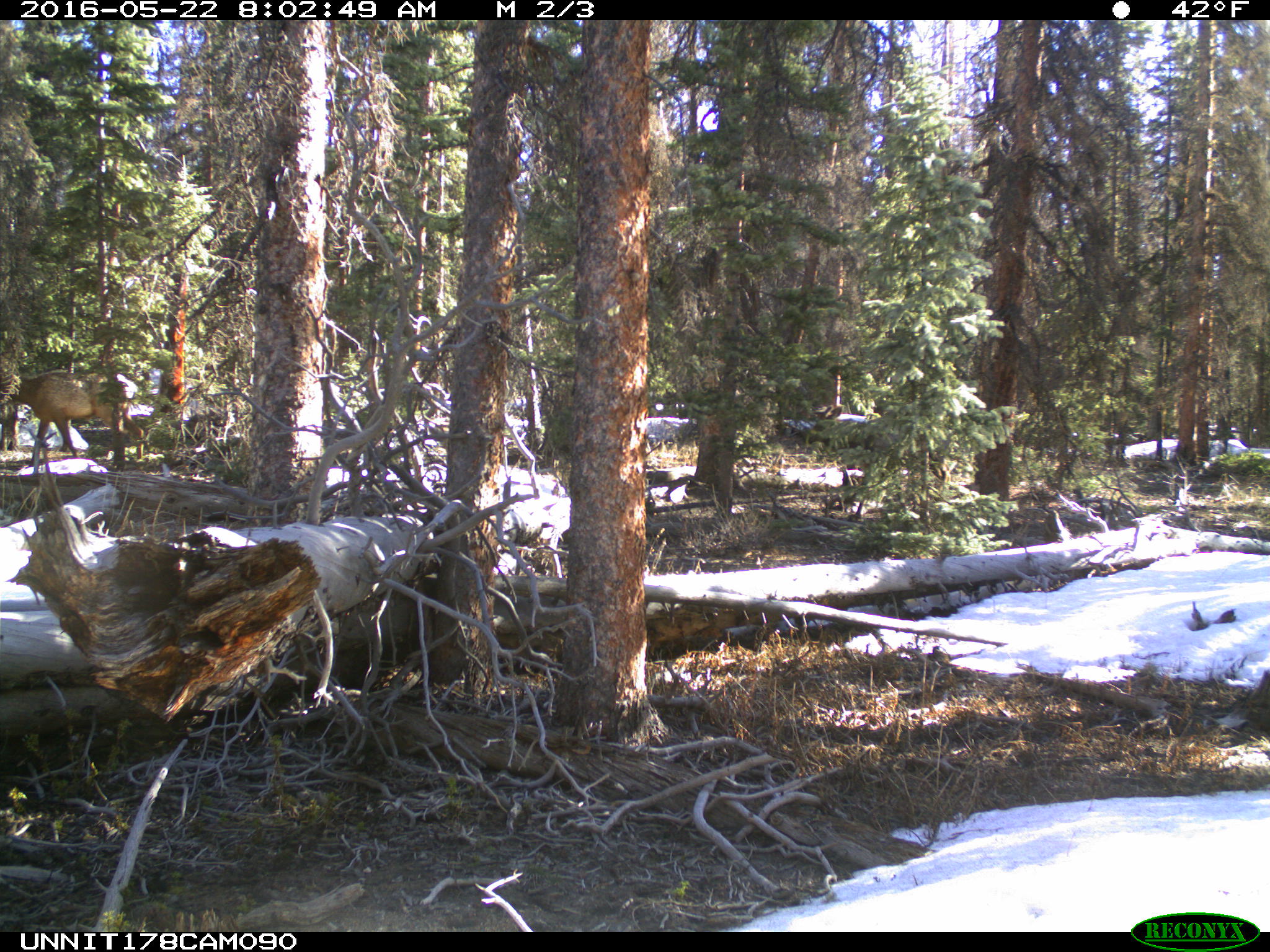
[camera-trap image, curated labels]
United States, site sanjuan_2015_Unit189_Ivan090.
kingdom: Animalia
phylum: Chordata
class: Mammalia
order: Artiodactyla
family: Cervidae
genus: Cervus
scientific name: Cervus elaphus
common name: red deer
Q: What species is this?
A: Cervus elaphus (red deer).